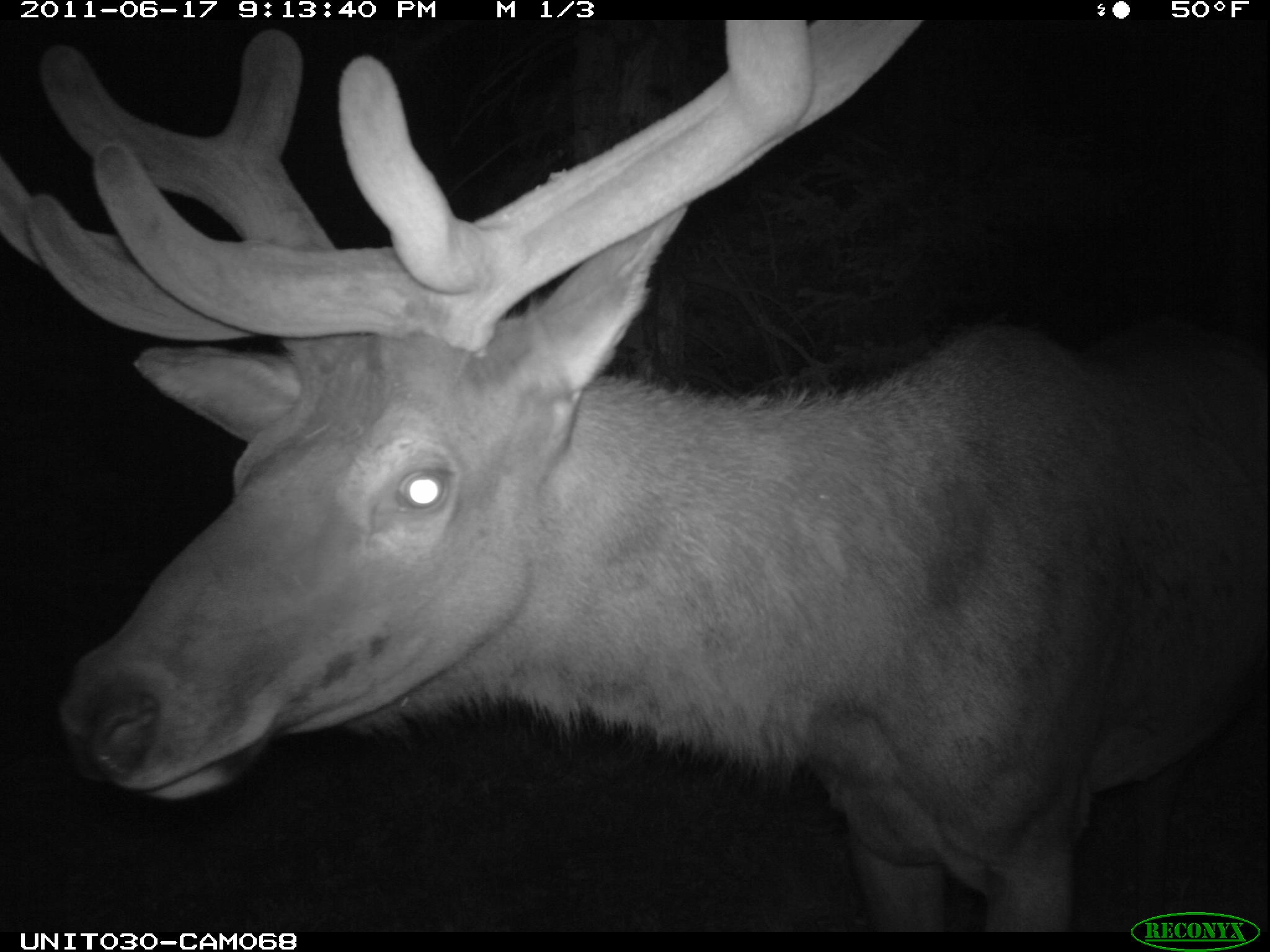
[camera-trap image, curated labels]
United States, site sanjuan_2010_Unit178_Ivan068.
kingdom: Animalia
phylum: Chordata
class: Mammalia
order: Artiodactyla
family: Cervidae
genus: Cervus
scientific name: Cervus elaphus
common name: red deer